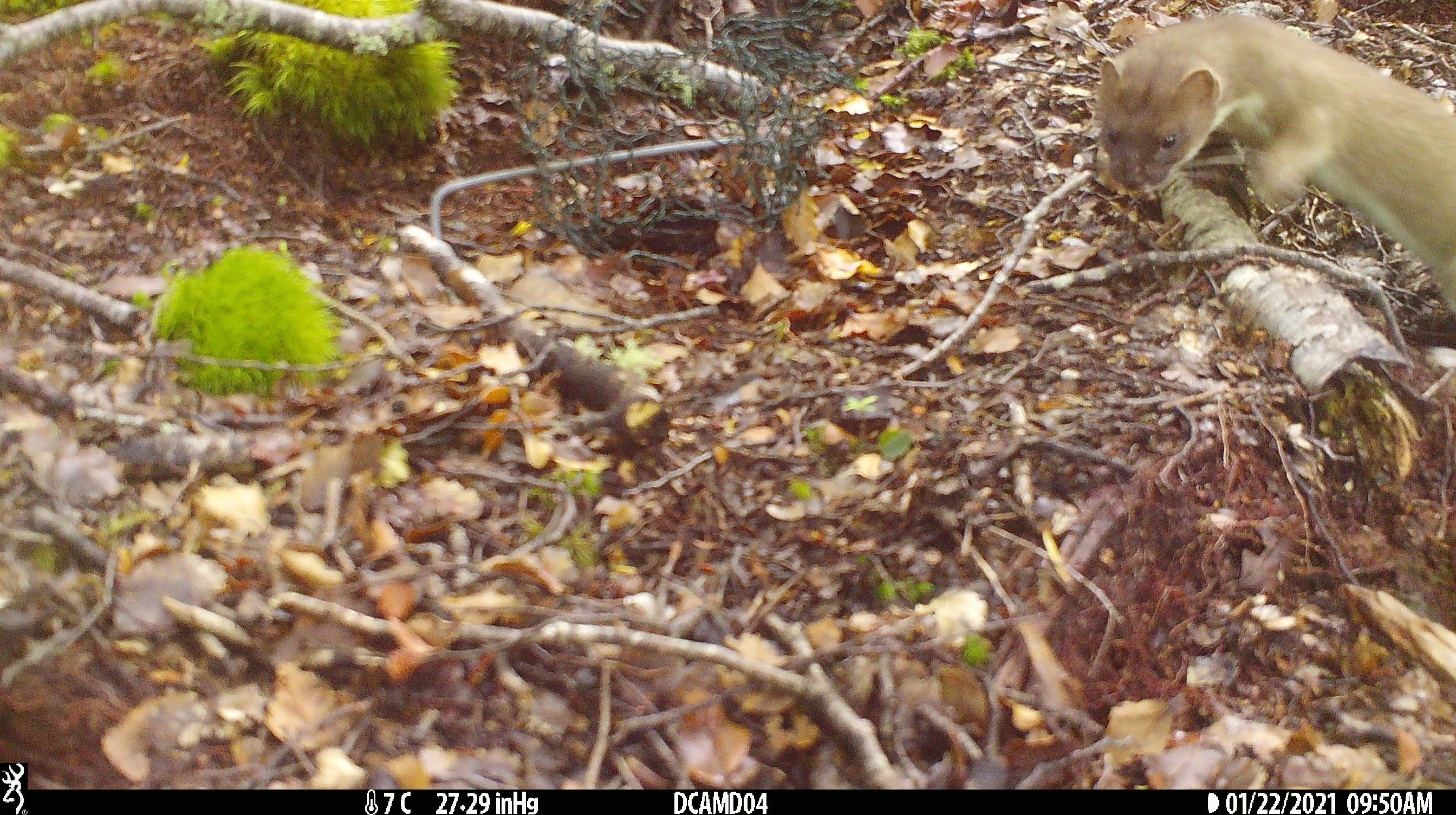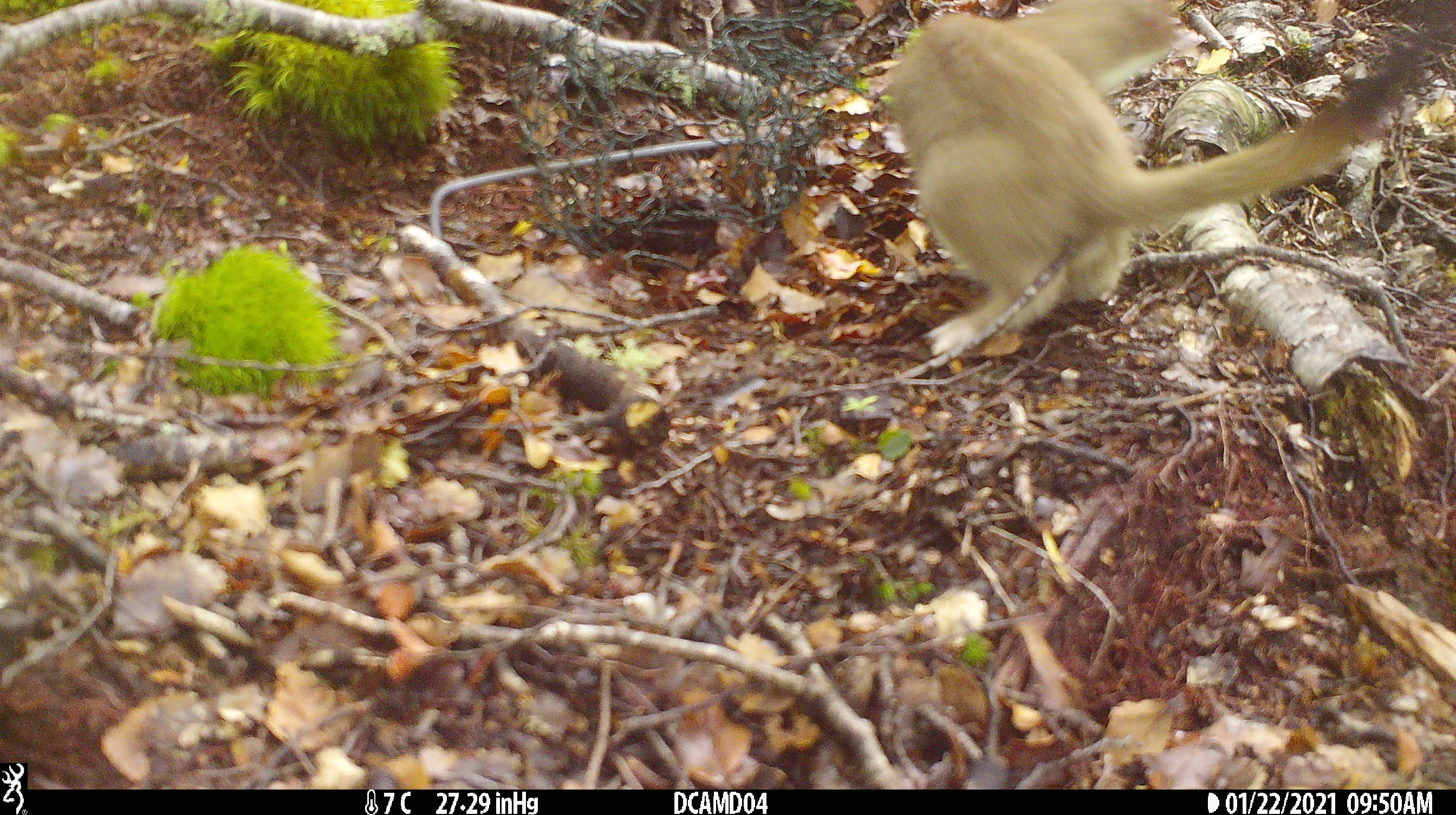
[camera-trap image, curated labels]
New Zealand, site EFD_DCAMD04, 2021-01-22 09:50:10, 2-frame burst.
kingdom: Animalia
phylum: Chordata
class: Mammalia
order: Carnivora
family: Mustelidae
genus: Mustela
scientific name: Mustela erminea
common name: stoat